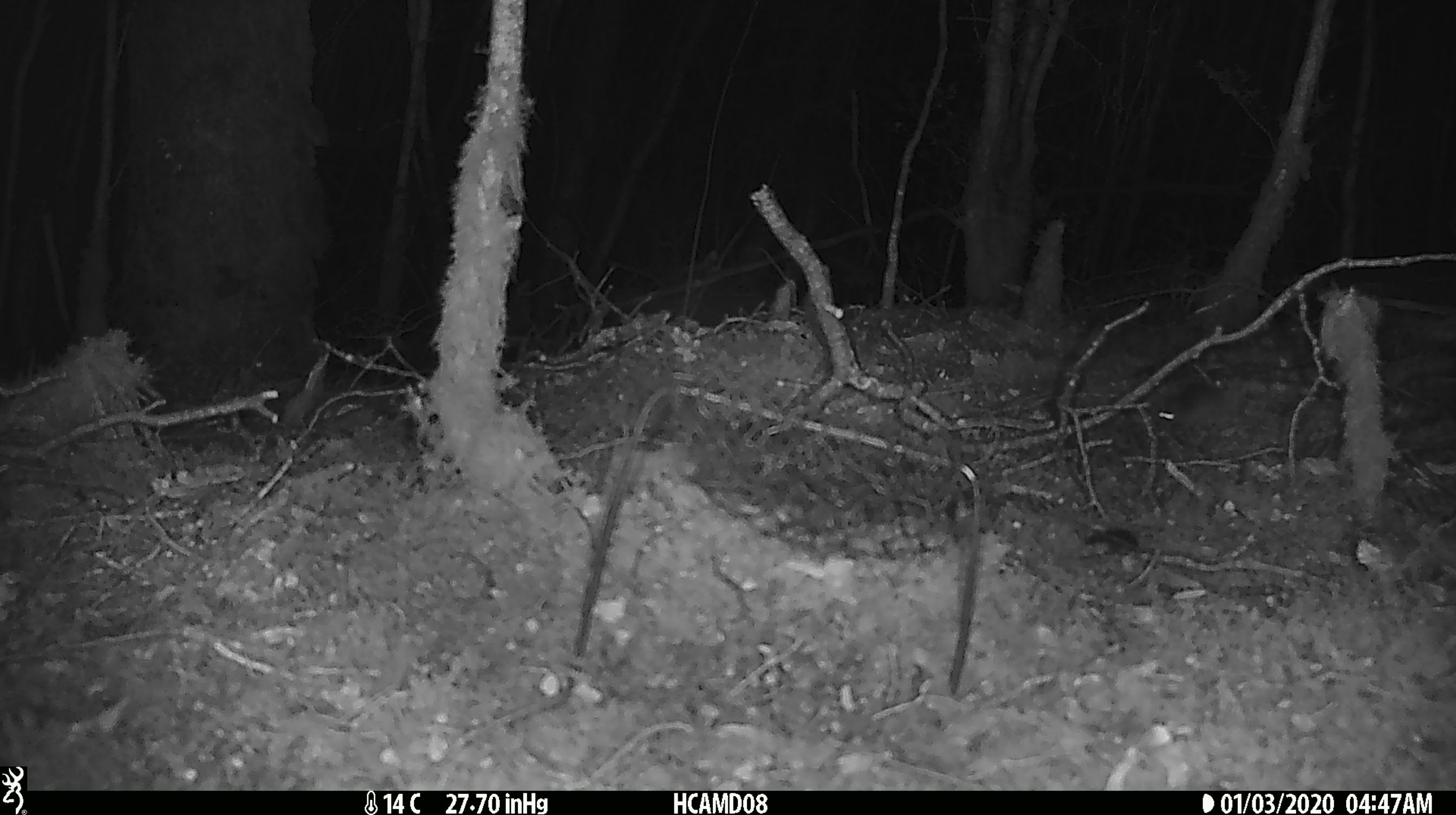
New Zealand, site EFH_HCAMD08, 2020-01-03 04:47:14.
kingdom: Animalia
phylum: Chordata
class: Mammalia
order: Rodentia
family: Muridae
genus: Mus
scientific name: Mus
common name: mouse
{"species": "mouse (Mus)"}